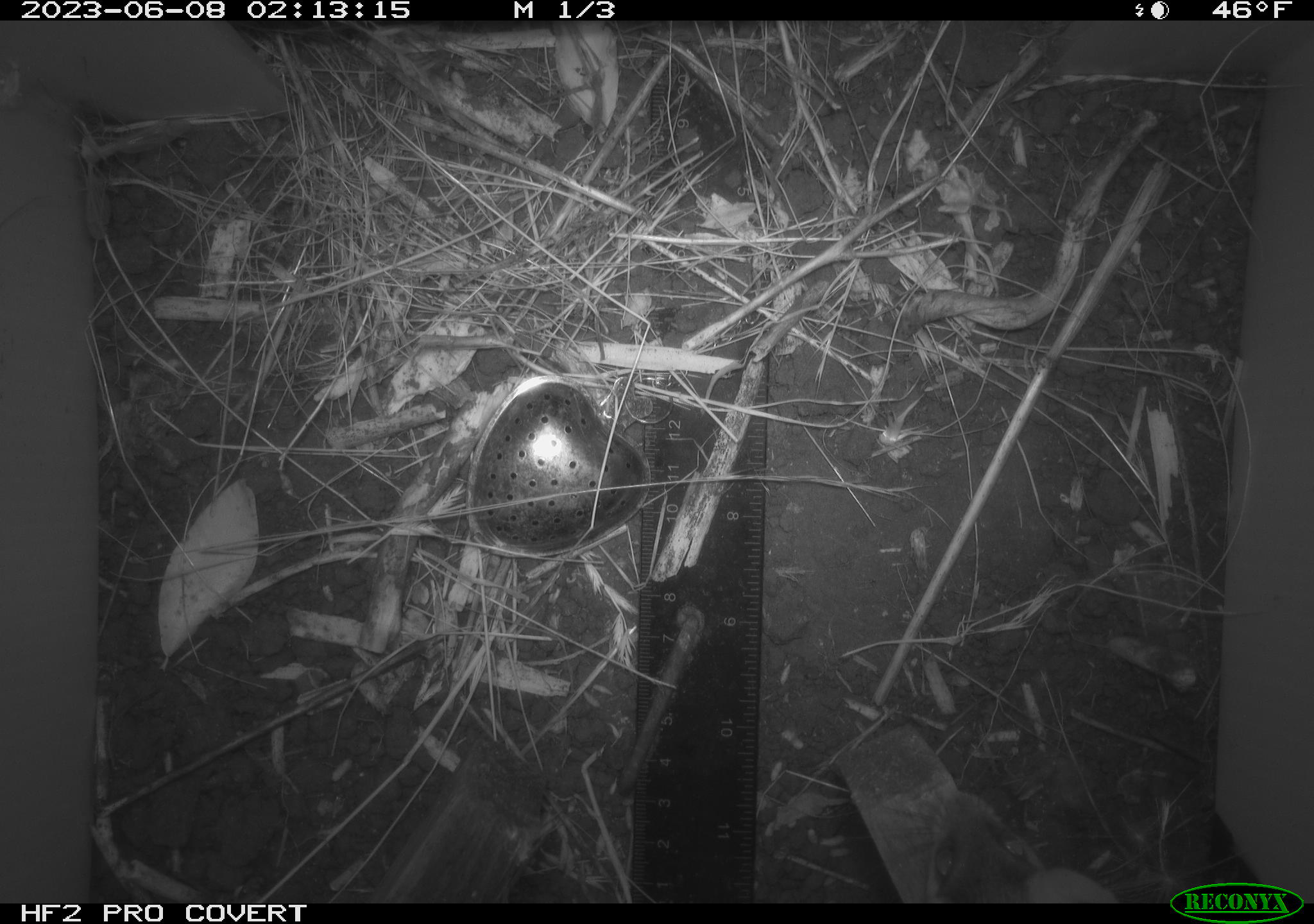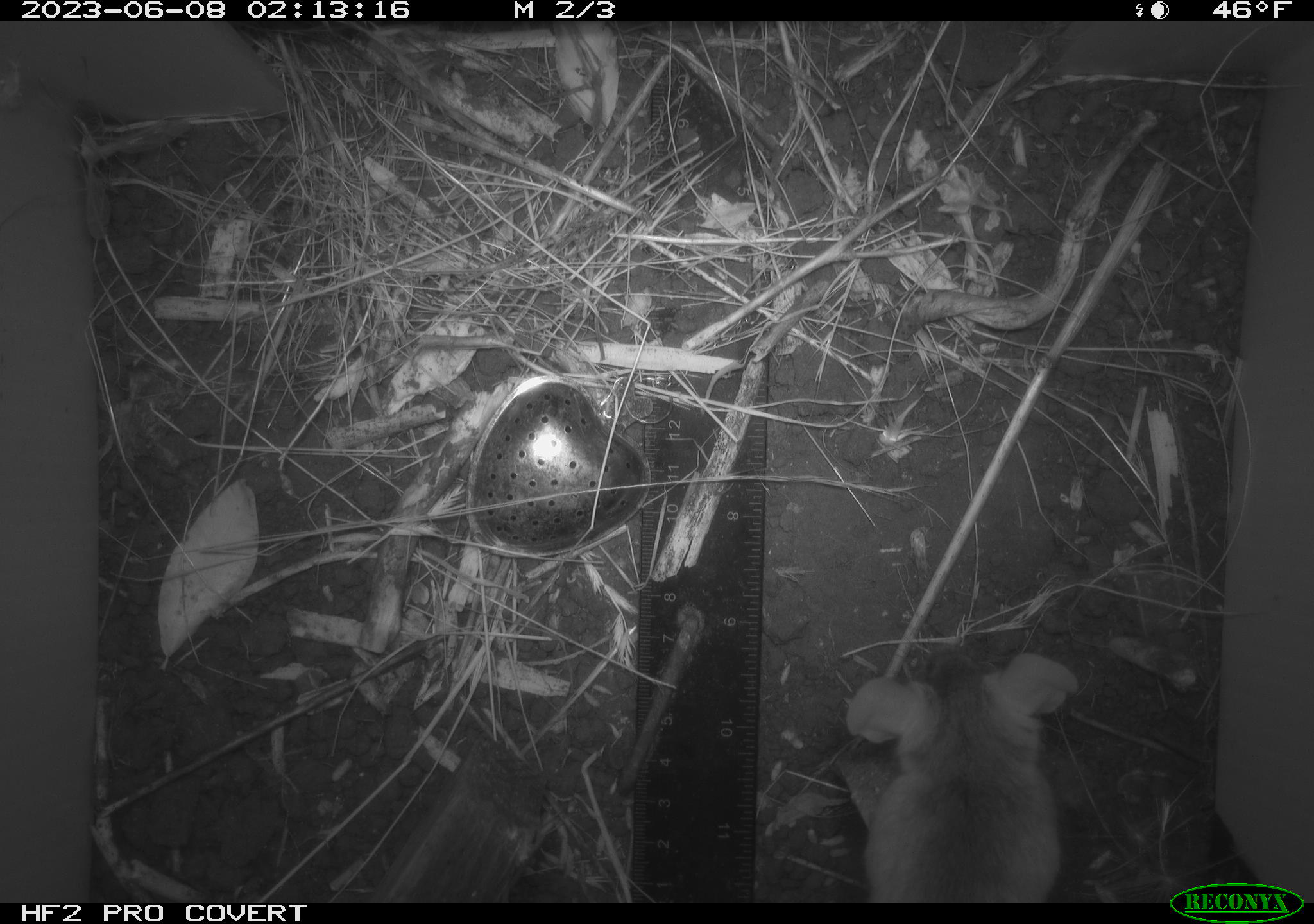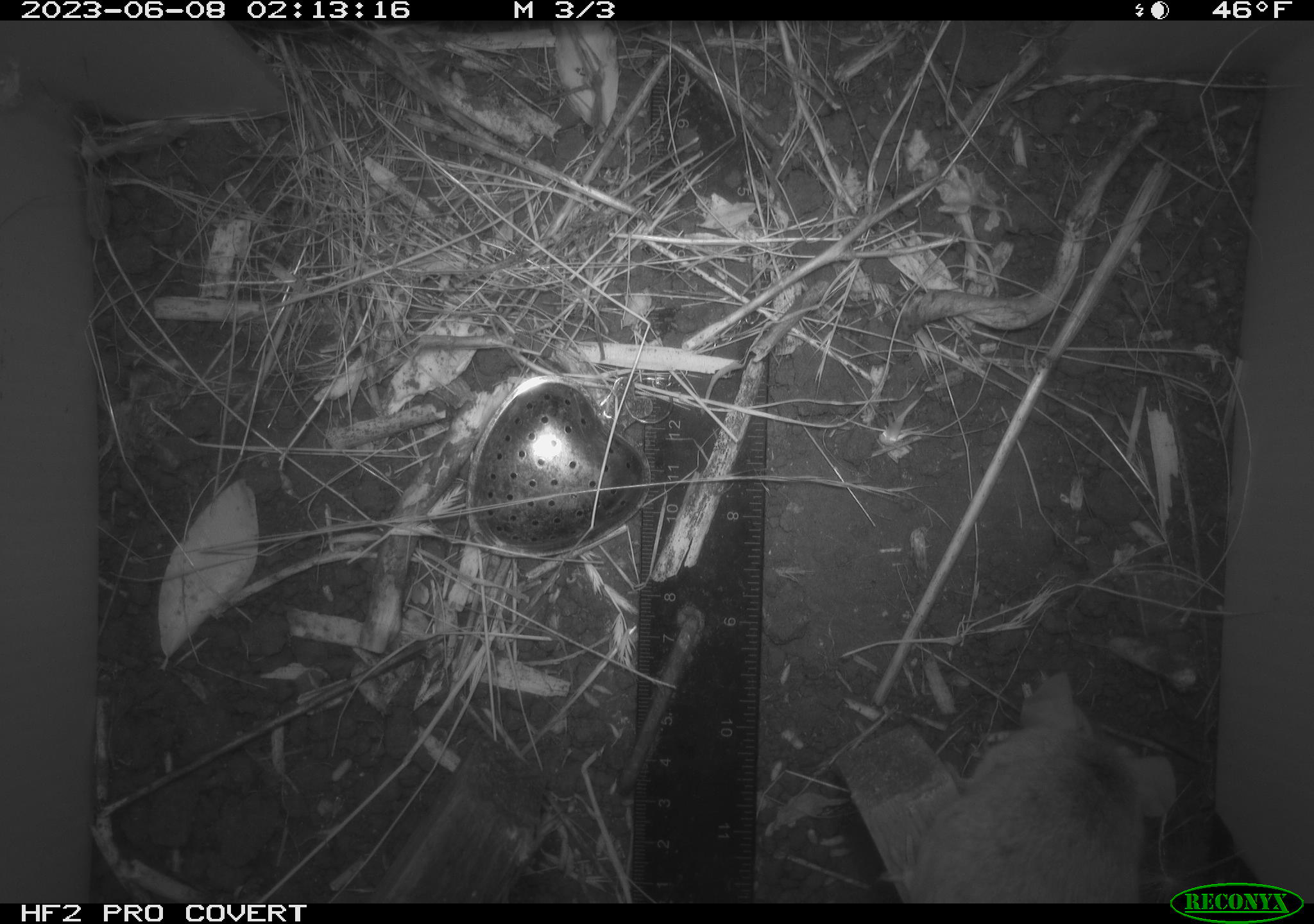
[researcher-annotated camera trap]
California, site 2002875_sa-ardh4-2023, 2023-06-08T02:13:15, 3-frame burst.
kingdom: Animalia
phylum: Chordata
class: Mammalia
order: Rodentia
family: Cricetidae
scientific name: Arvicolinae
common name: voles, lemmings, and muskrats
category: arvicolinae subfamily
Arvicolinae subfamily (voles, lemmings, and muskrats) (Arvicolinae).